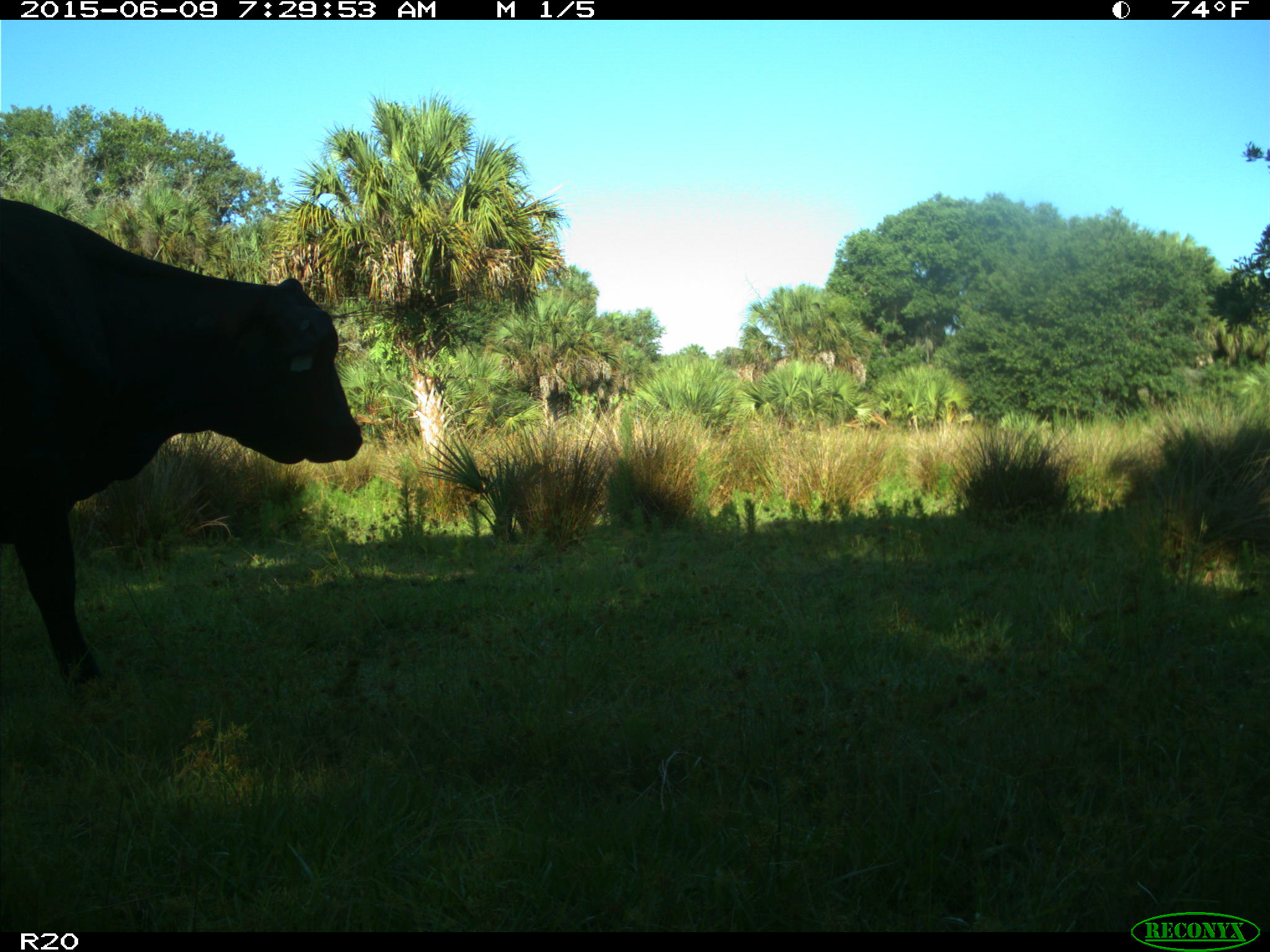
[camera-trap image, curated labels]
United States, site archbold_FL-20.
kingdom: Animalia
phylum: Chordata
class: Mammalia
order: Artiodactyla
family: Bovidae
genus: Bos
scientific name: Bos taurus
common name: domestic cow